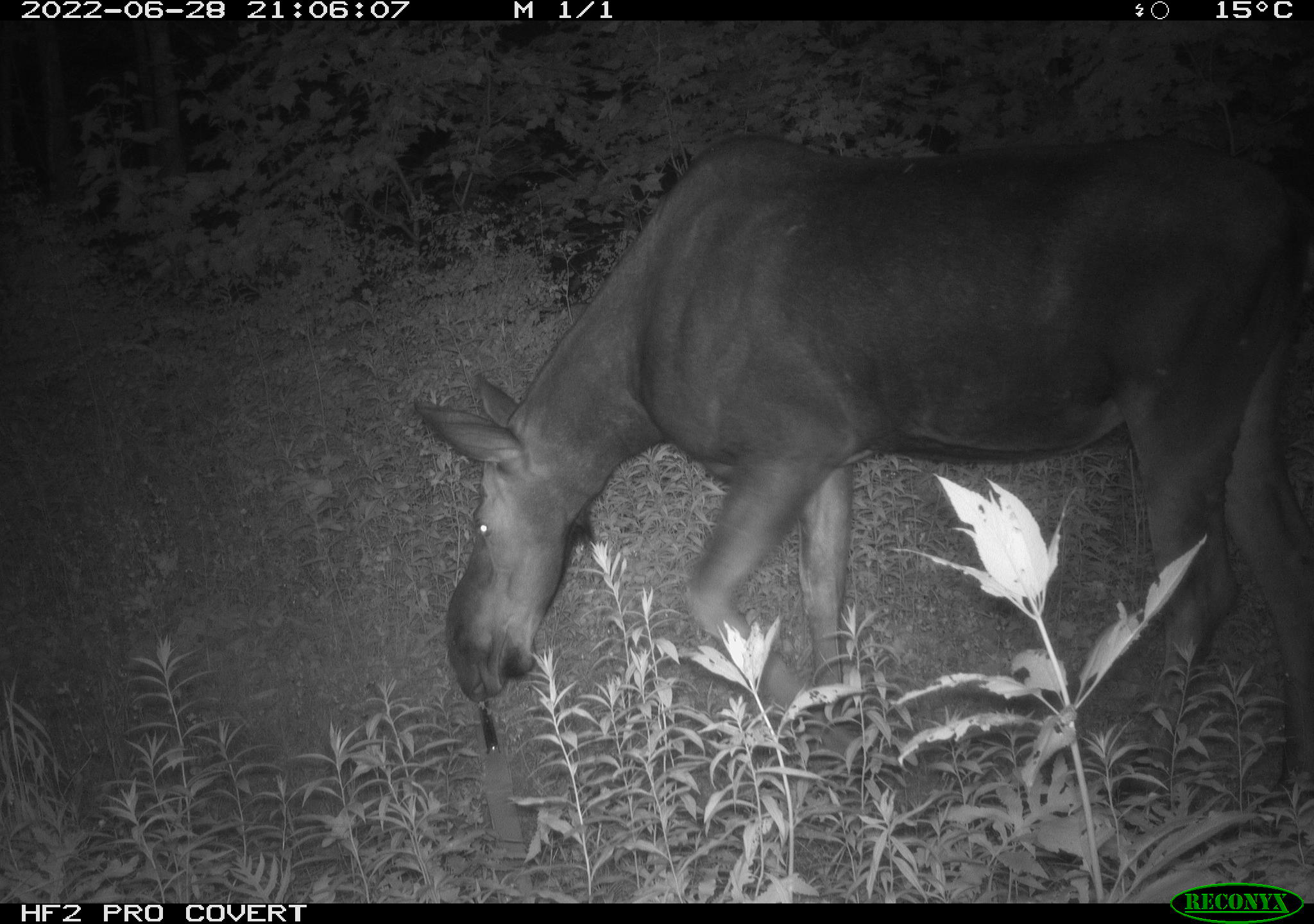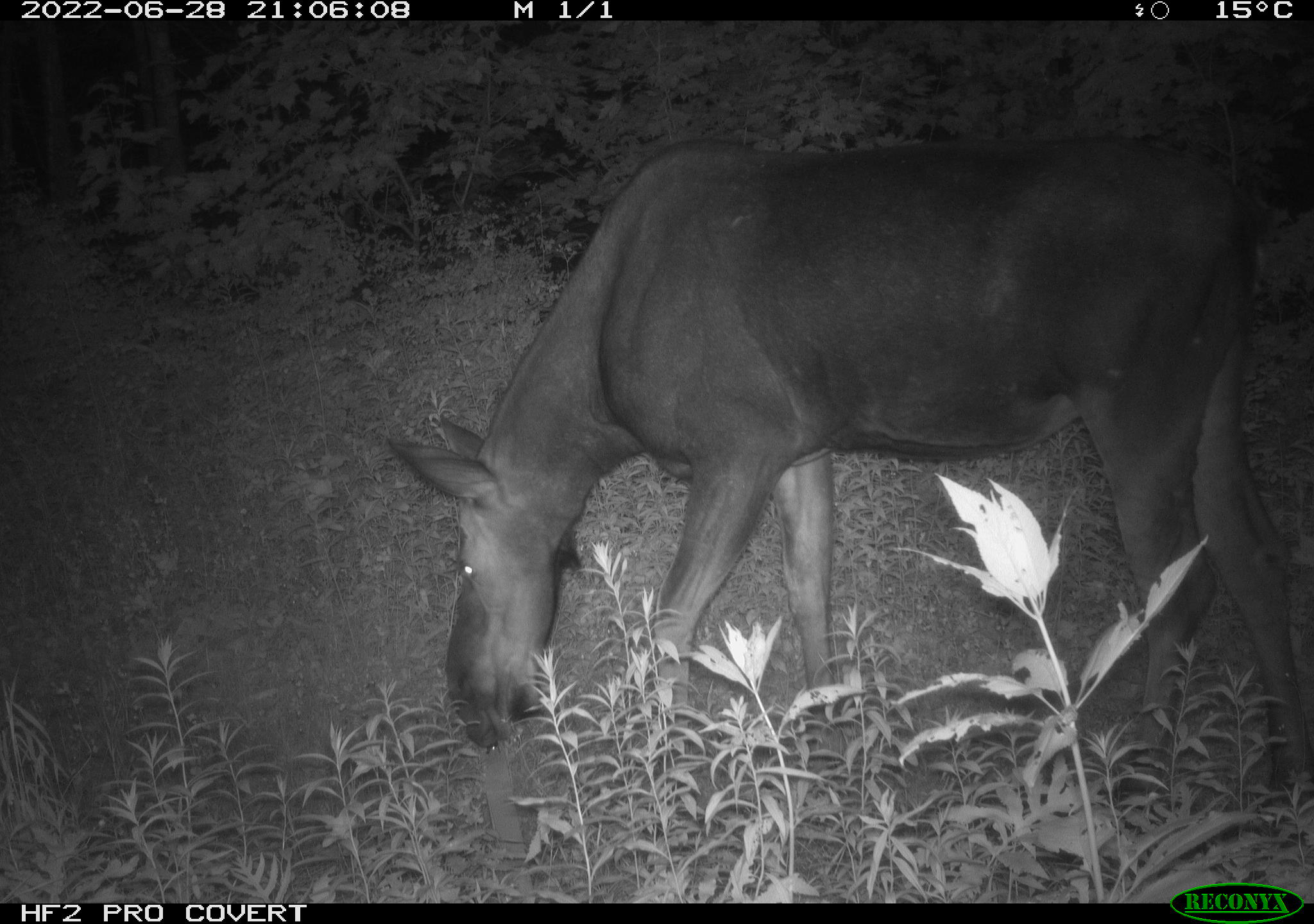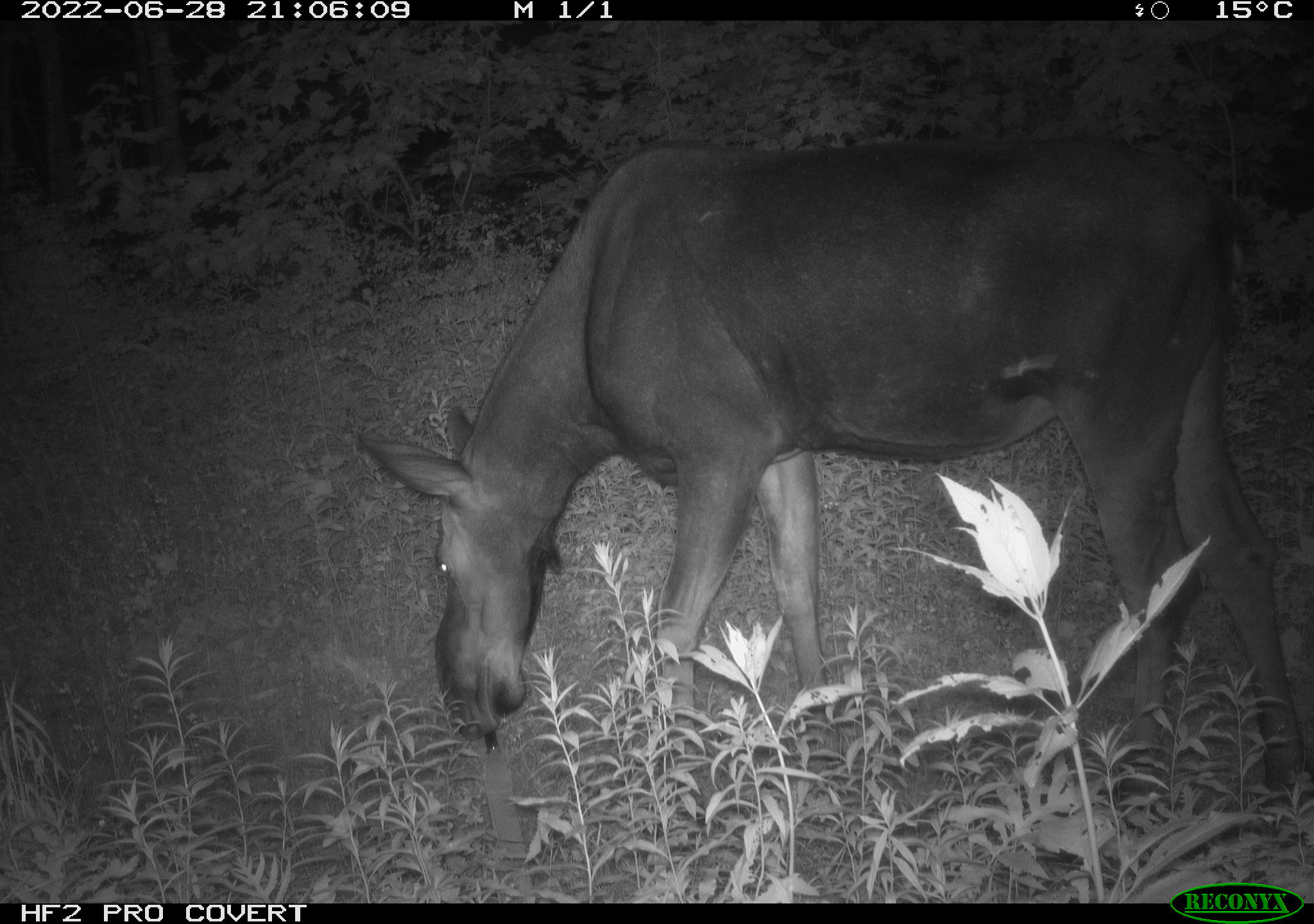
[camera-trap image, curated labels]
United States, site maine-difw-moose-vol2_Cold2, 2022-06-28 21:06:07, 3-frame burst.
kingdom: Animalia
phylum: Chordata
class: Mammalia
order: Artiodactyla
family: Cervidae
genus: Alces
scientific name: Alces alces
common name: moose